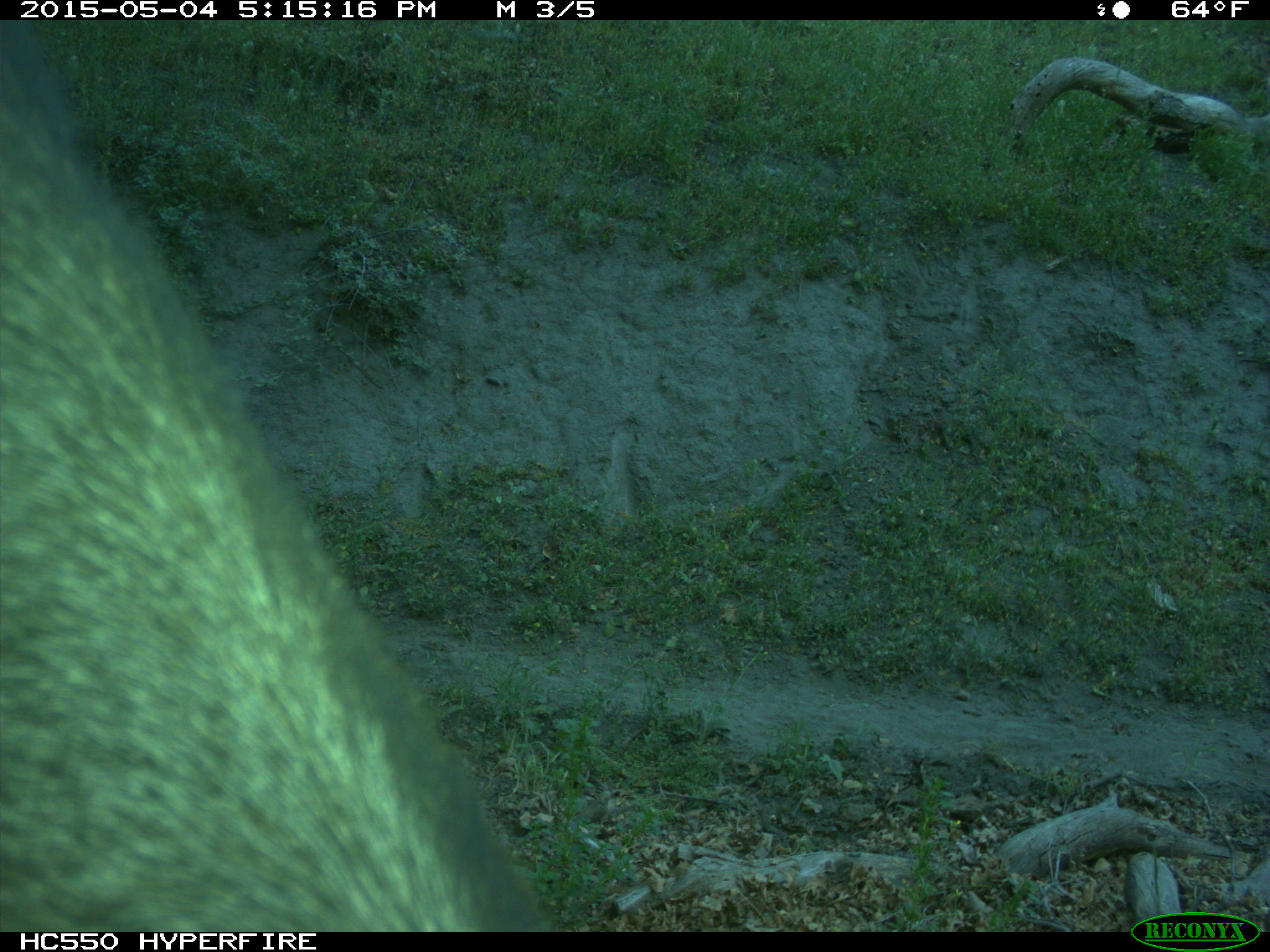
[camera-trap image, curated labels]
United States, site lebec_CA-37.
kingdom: Animalia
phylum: Chordata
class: Mammalia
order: Artiodactyla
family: Bovidae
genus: Bos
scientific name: Bos taurus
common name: domestic cow